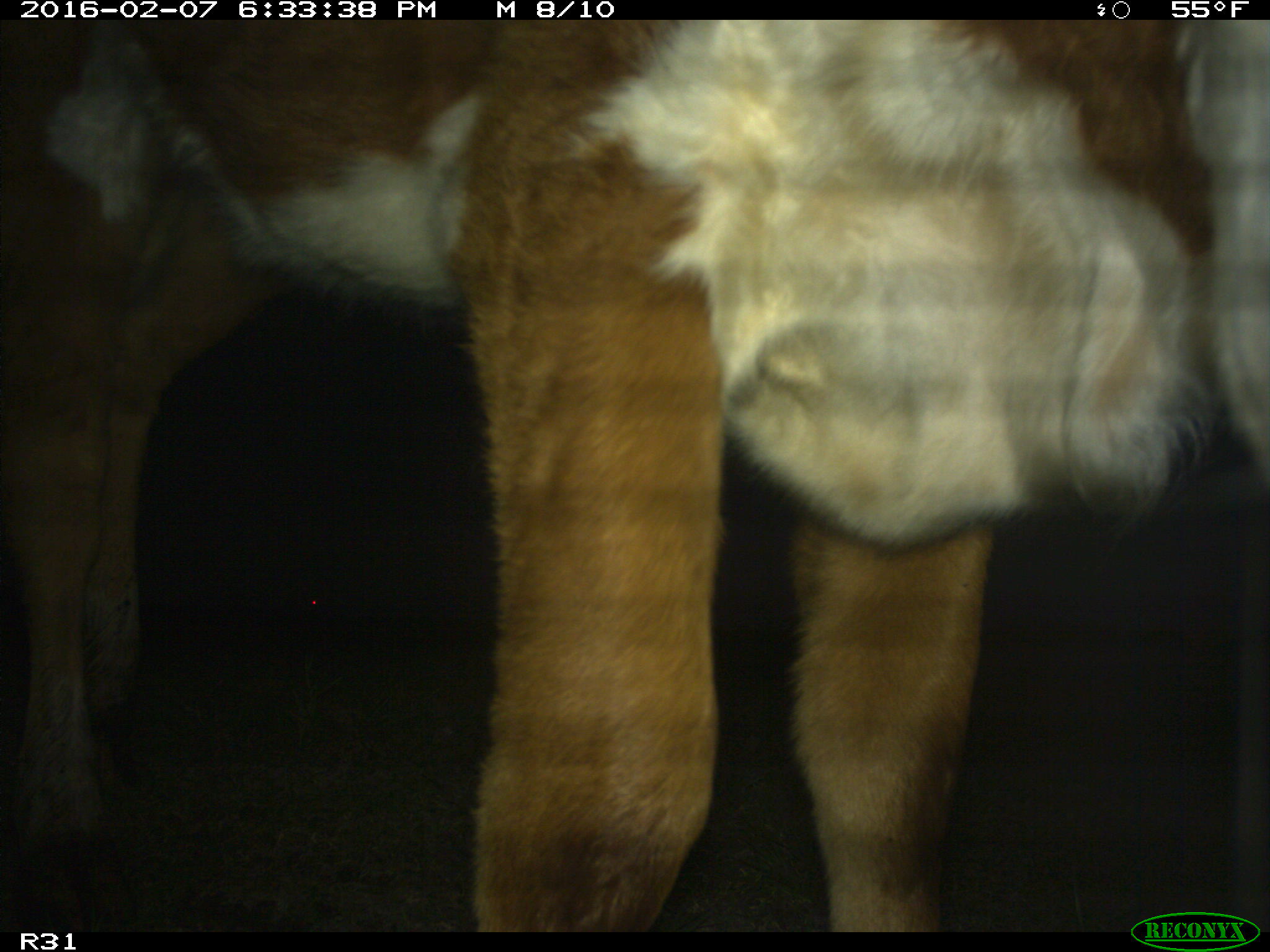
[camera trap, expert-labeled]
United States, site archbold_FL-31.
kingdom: Animalia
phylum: Chordata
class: Mammalia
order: Artiodactyla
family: Bovidae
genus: Bos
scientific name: Bos taurus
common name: domestic cow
Bos taurus (domestic cow).